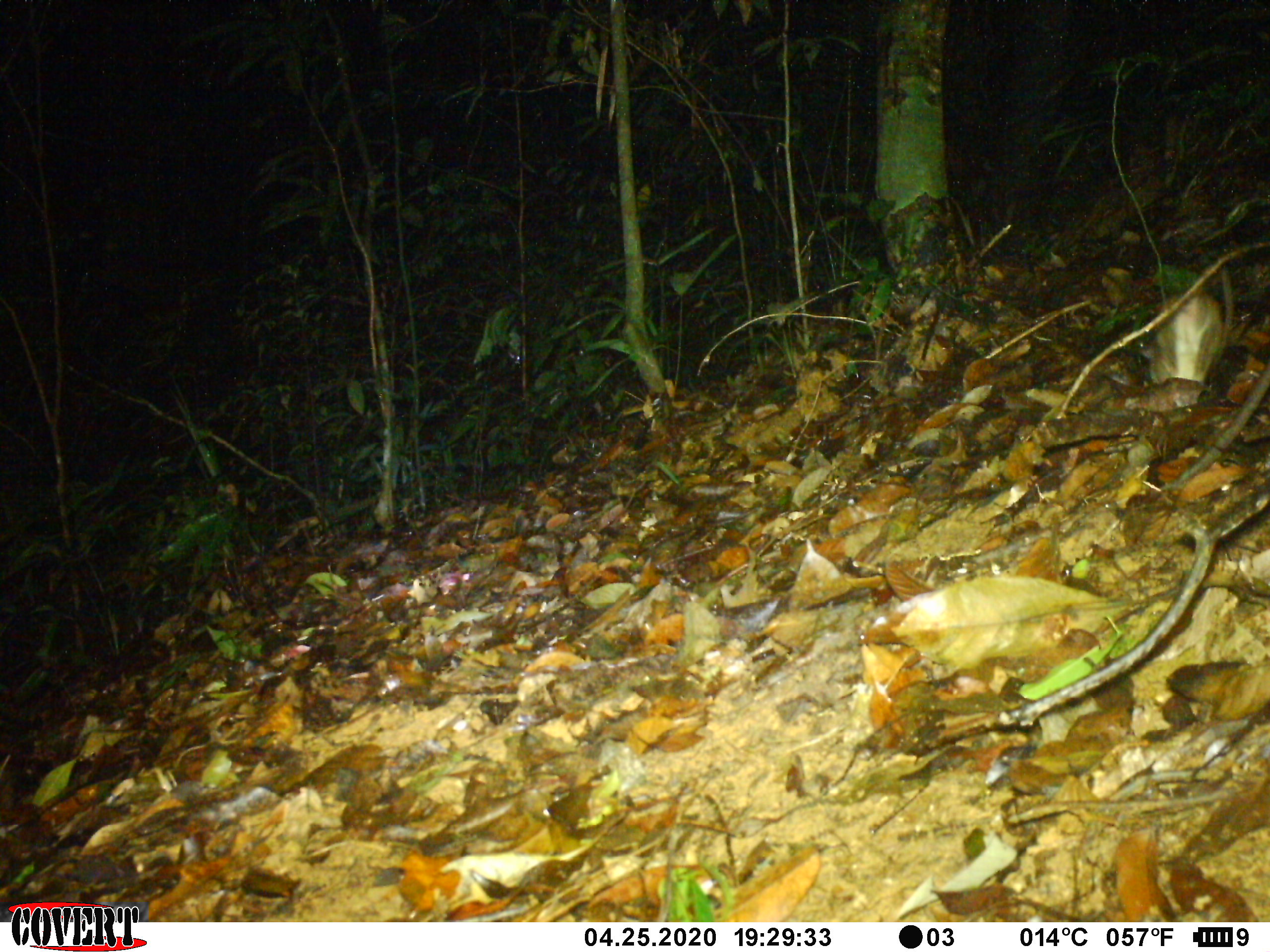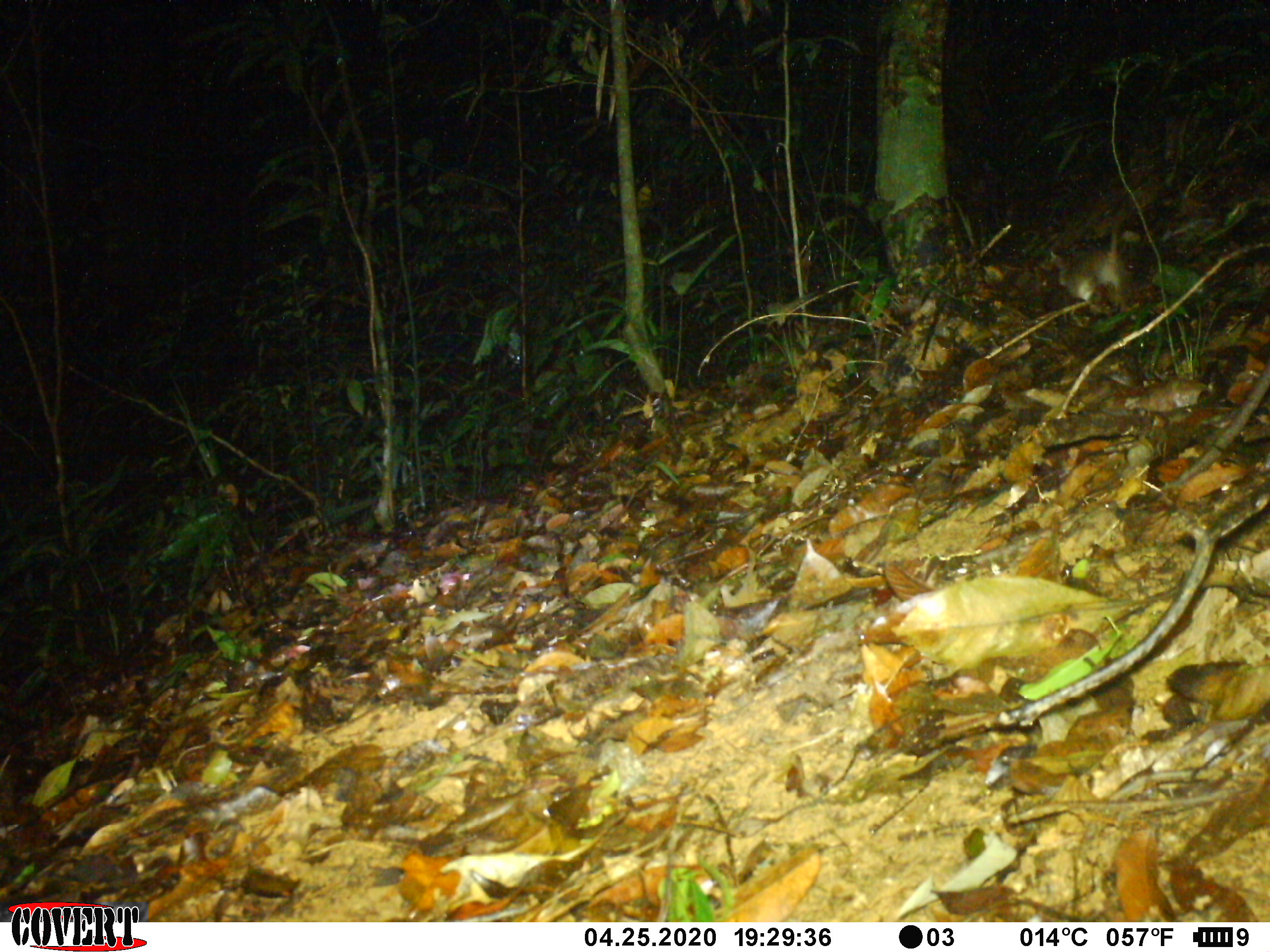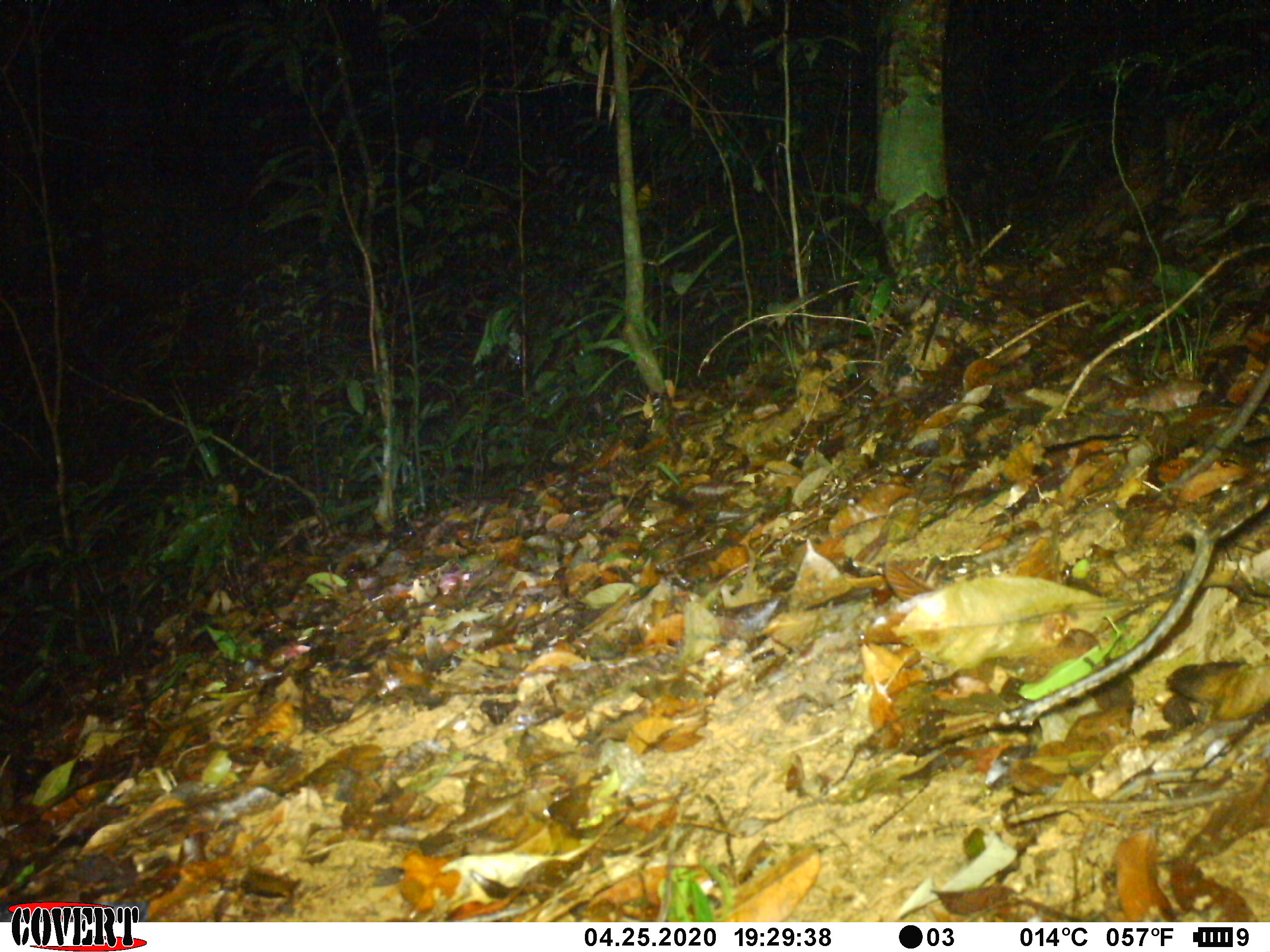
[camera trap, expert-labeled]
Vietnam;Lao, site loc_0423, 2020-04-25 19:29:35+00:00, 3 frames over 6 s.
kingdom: Animalia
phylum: Chordata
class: Mammalia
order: Carnivora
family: Viverridae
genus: Paradoxurus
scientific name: Paradoxurus hermaphroditus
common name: common palm civet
Common palm civet (Paradoxurus hermaphroditus). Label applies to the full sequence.